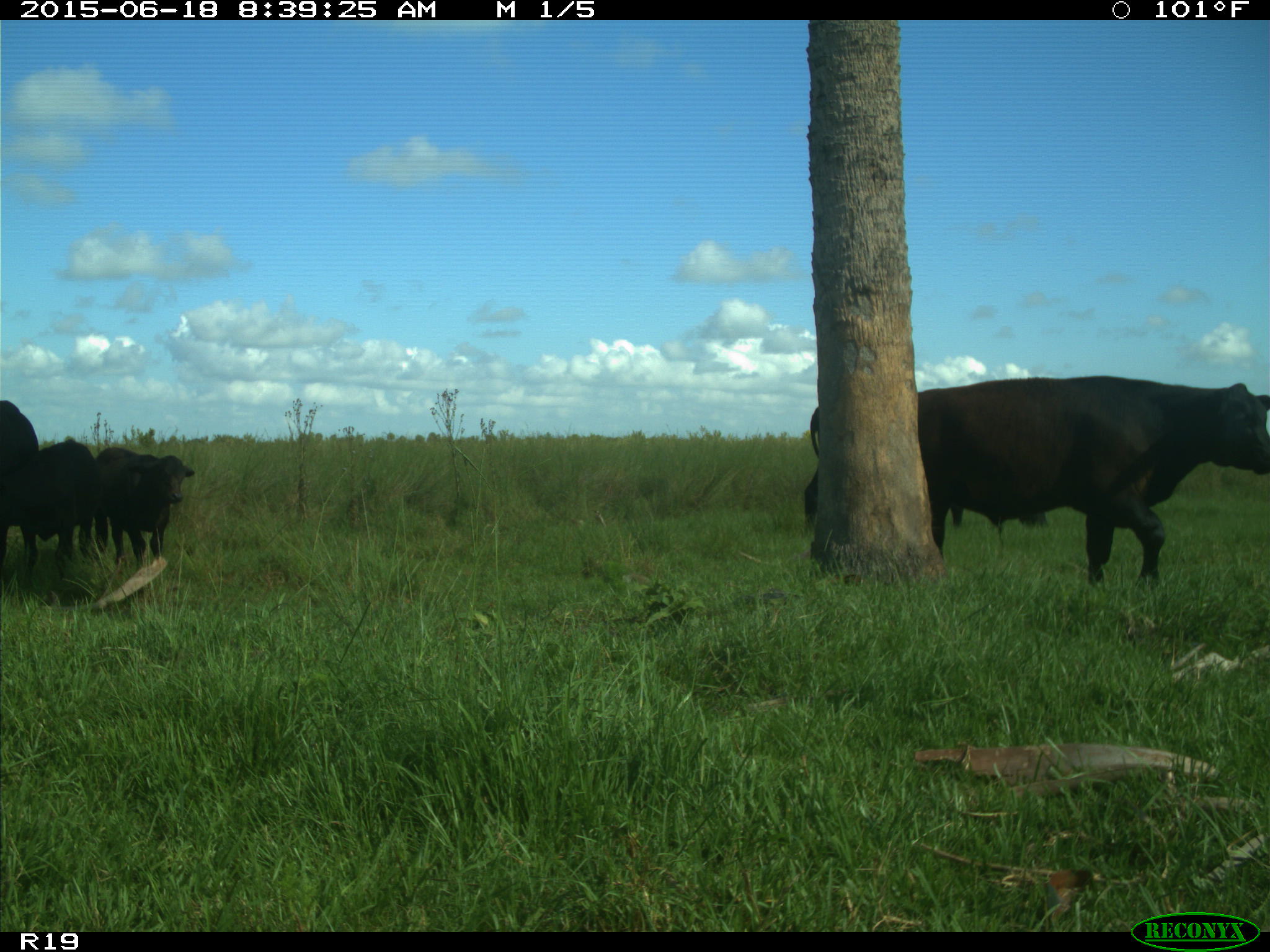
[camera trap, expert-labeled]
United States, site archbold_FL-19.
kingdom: Animalia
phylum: Chordata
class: Mammalia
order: Artiodactyla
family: Bovidae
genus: Bos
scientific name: Bos taurus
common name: domestic cow